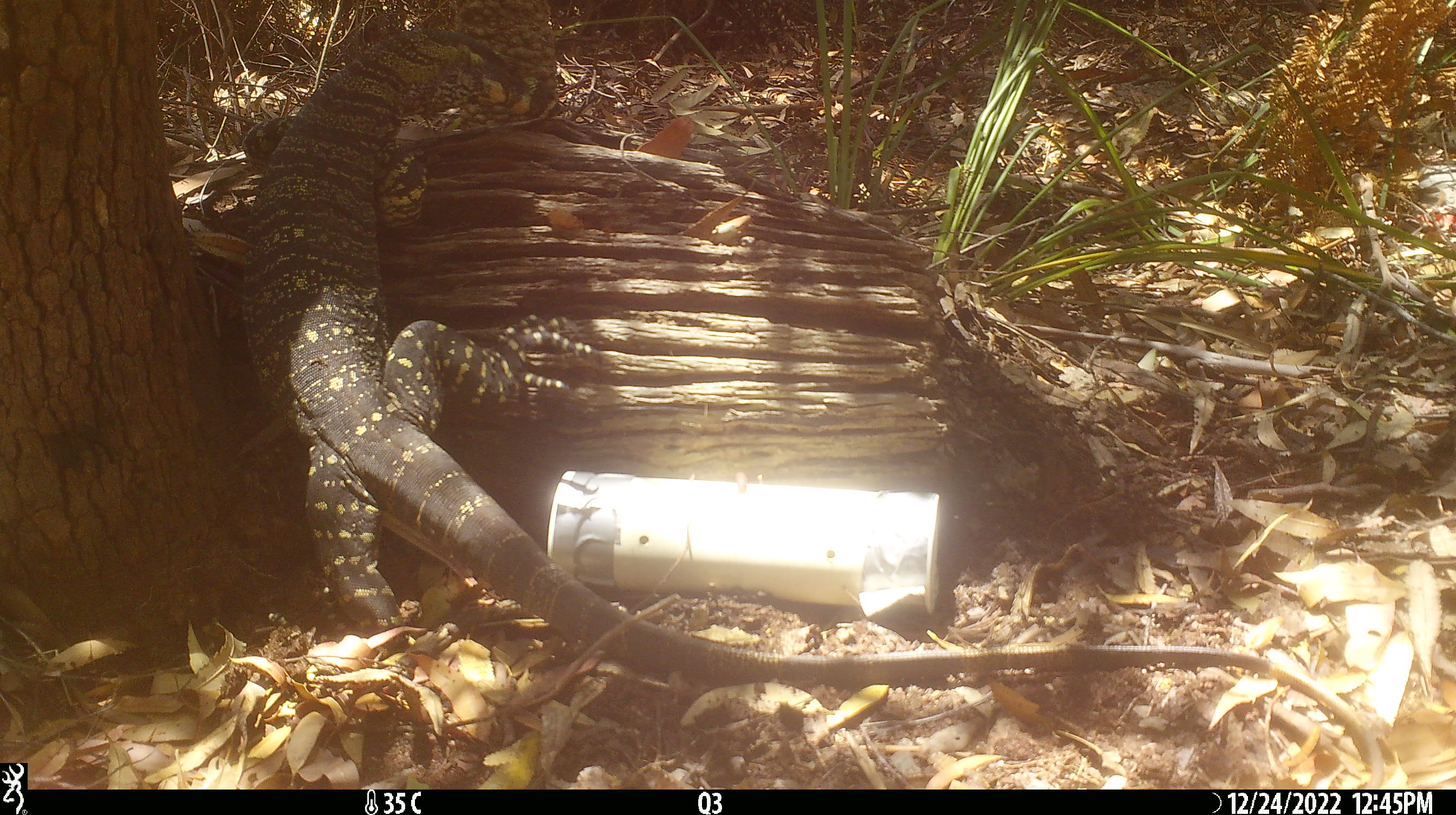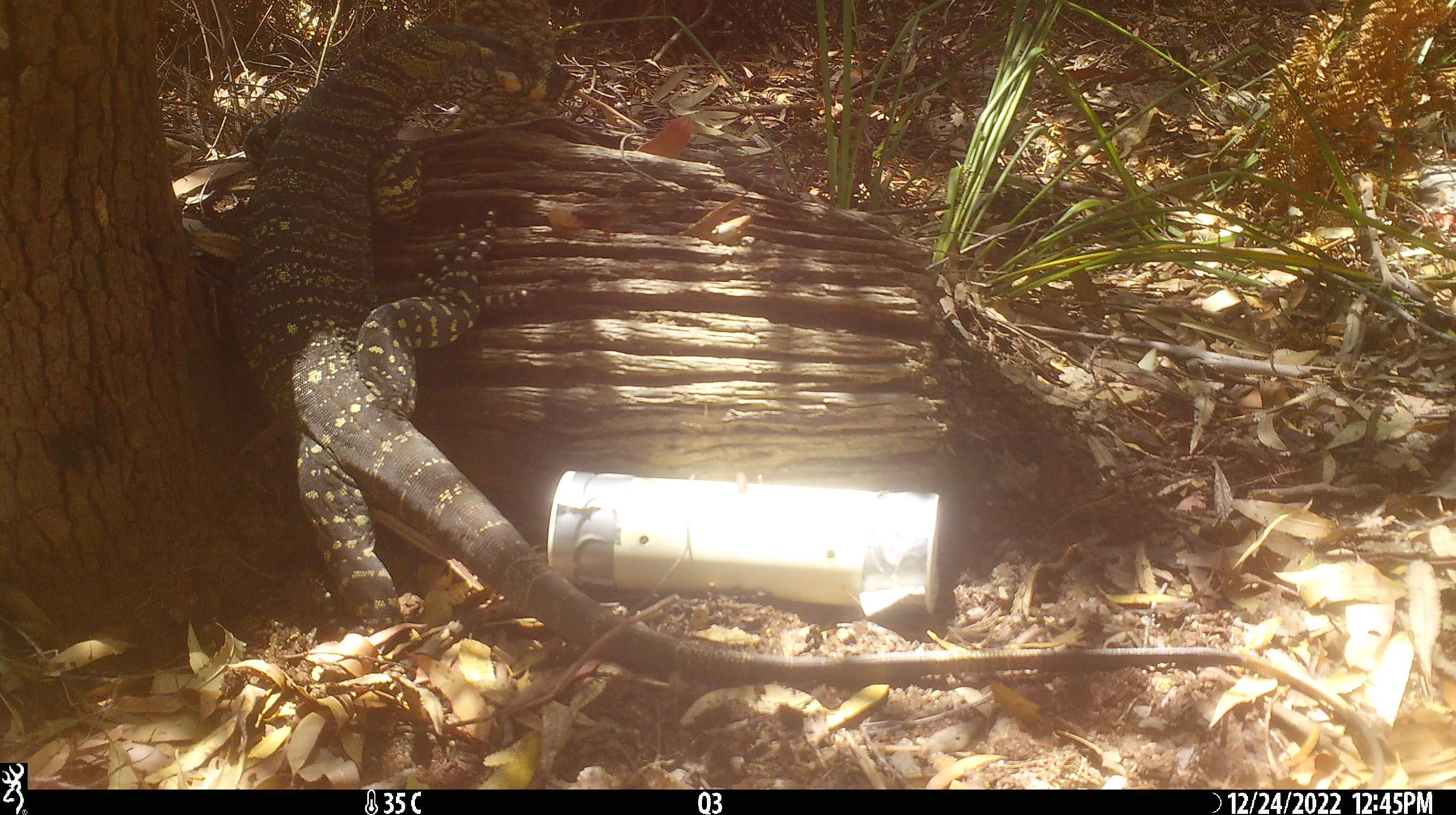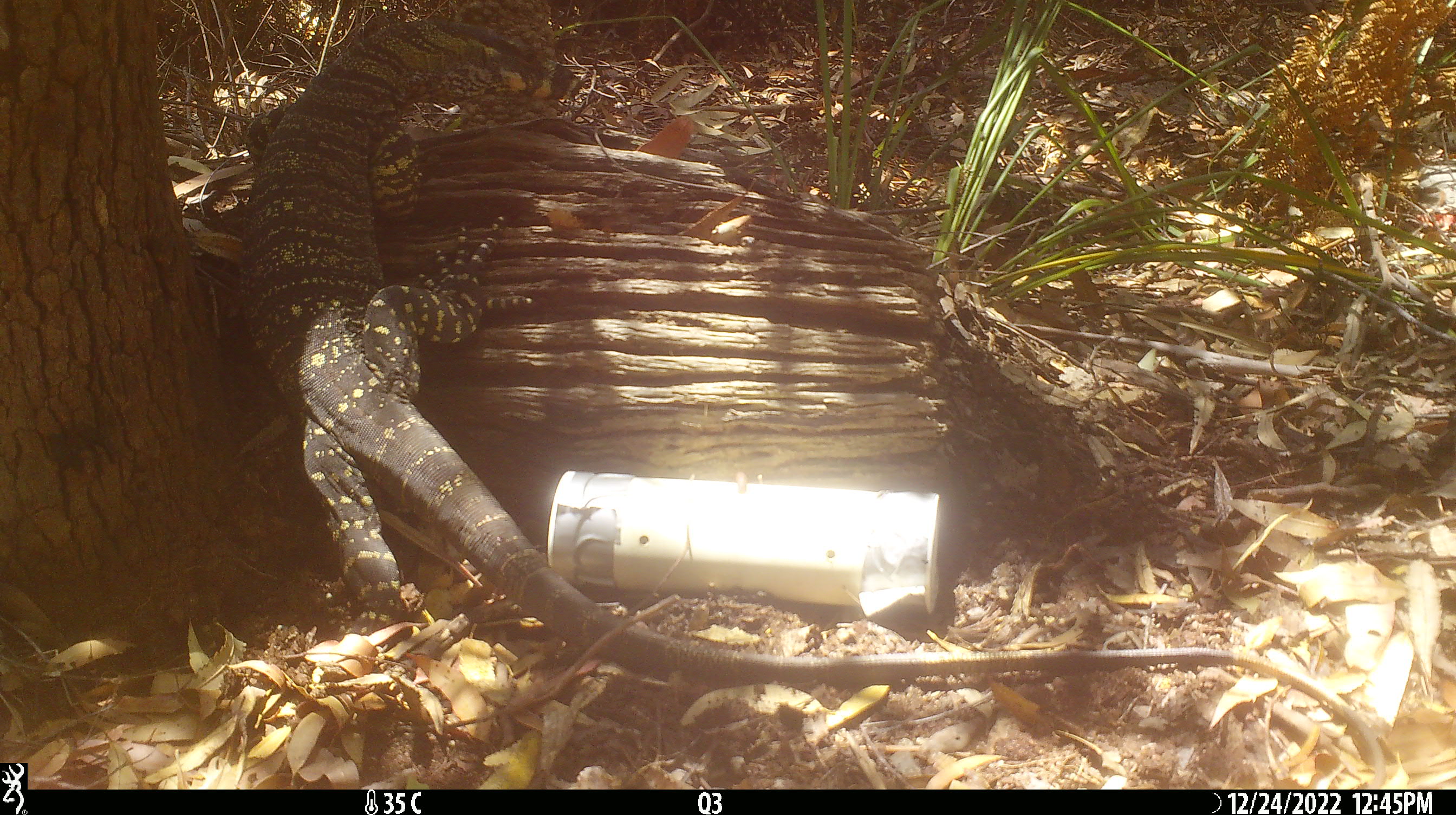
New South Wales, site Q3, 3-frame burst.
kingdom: Animalia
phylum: Chordata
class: Reptilia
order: Squamata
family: Varanidae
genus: Varanus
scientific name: Varanus varius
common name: lace monitor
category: goanna